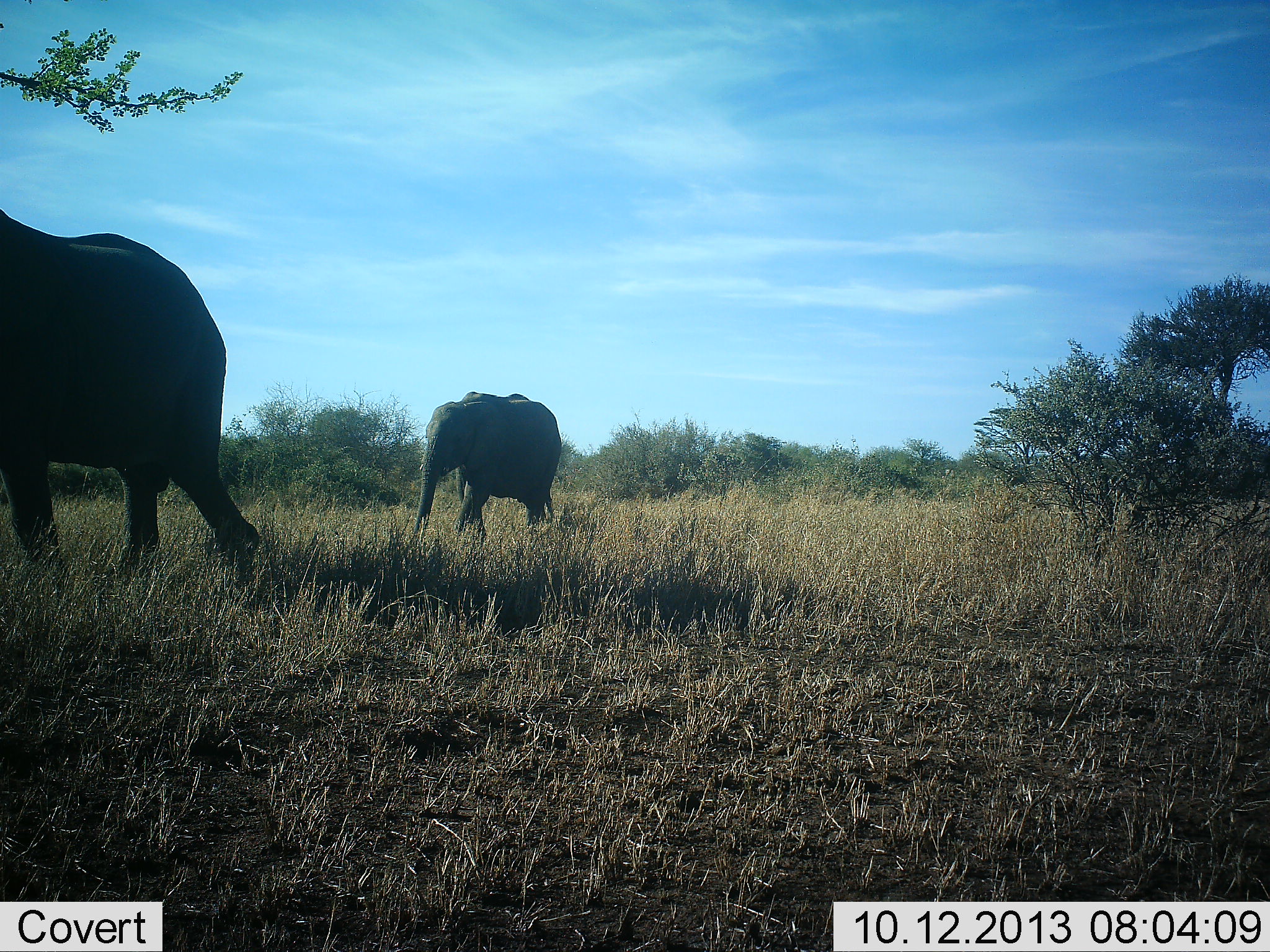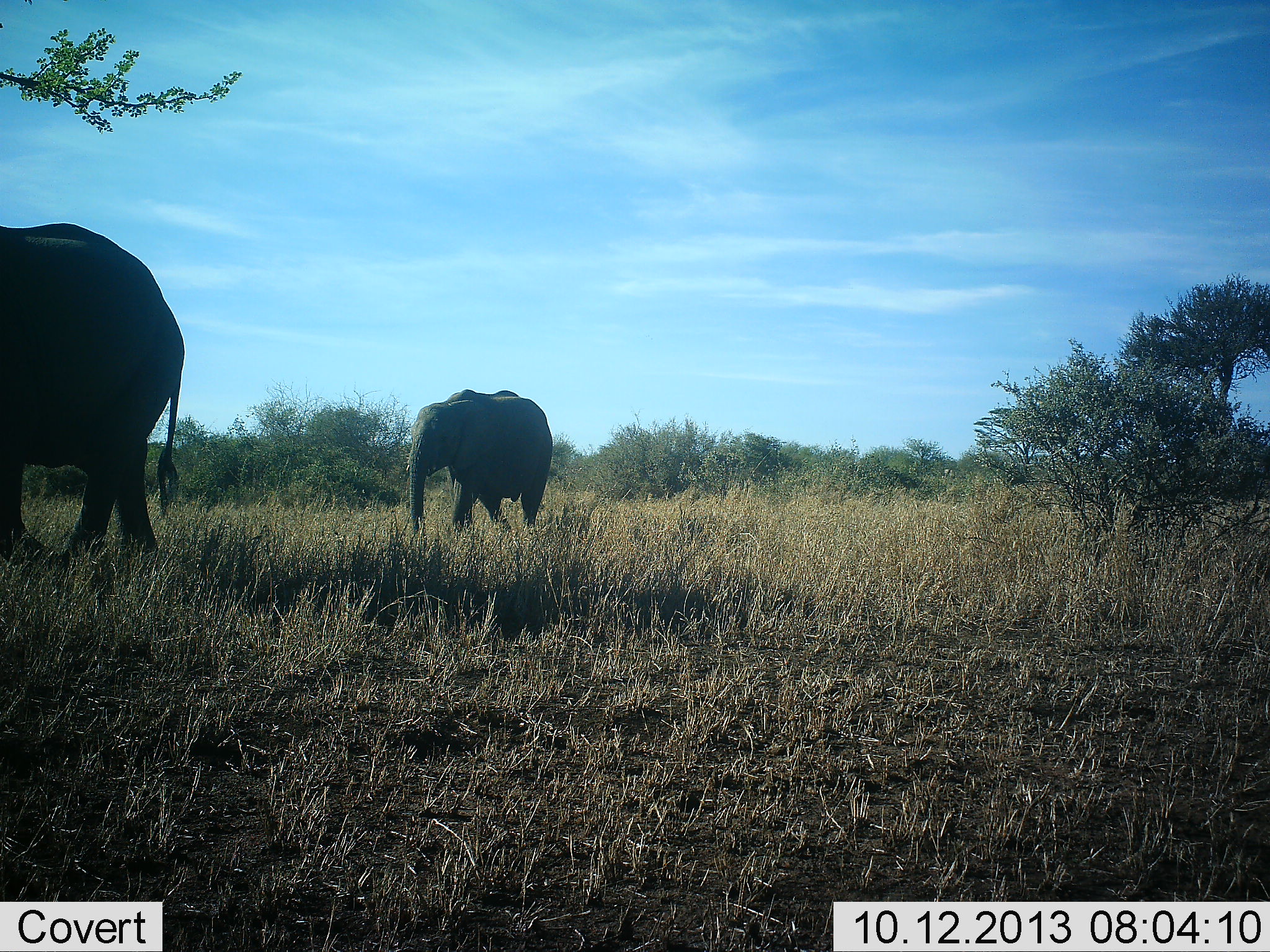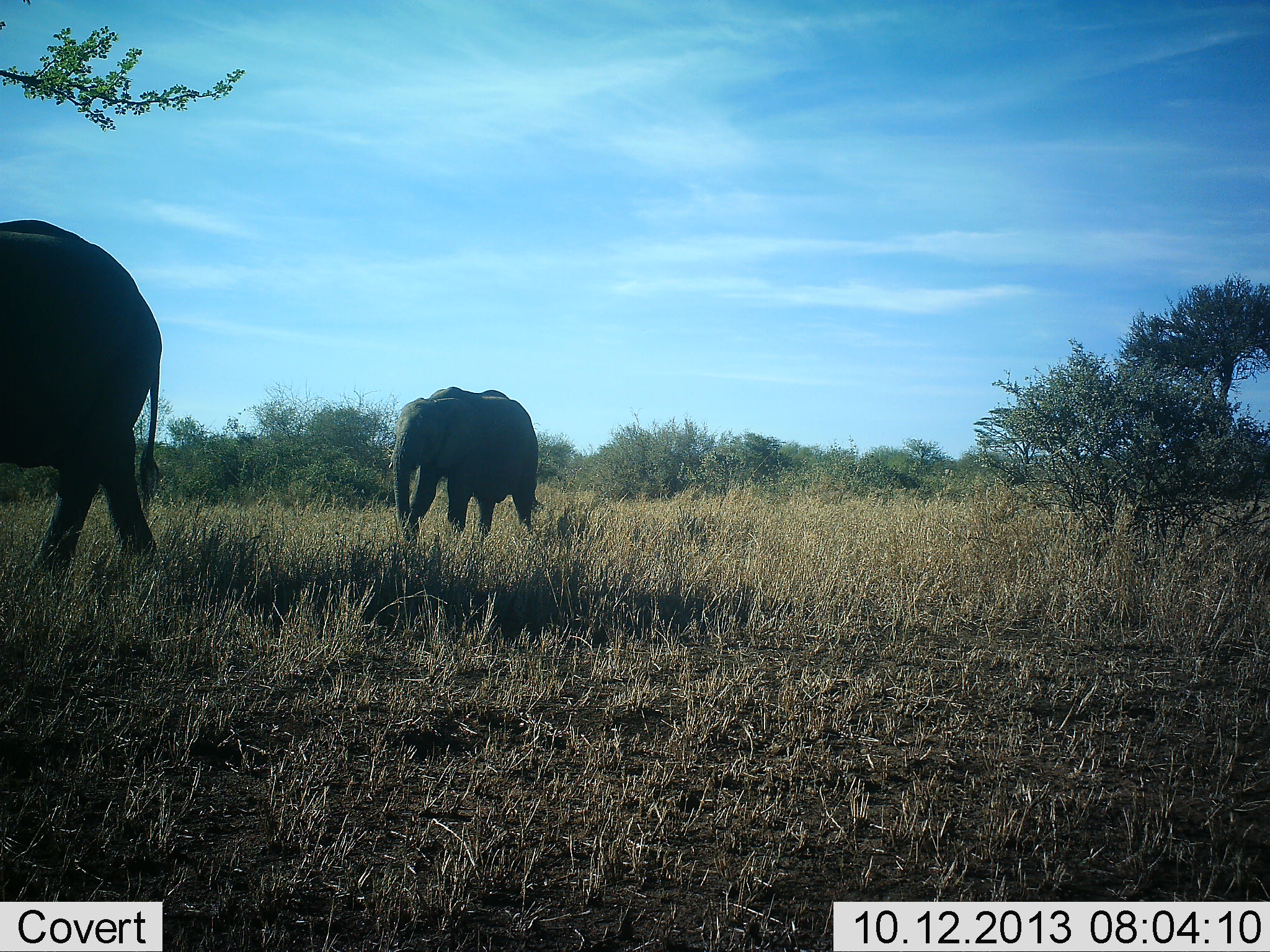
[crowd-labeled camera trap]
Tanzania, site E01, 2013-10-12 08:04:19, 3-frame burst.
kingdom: Animalia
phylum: Chordata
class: Mammalia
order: Proboscidea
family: Elephantidae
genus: Loxodonta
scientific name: Loxodonta africana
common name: african bush elephant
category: elephant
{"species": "elephant (african bush elephant) (Loxodonta africana)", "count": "2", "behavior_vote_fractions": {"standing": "5%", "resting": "0%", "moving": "98%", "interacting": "3%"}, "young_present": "12%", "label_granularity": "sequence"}